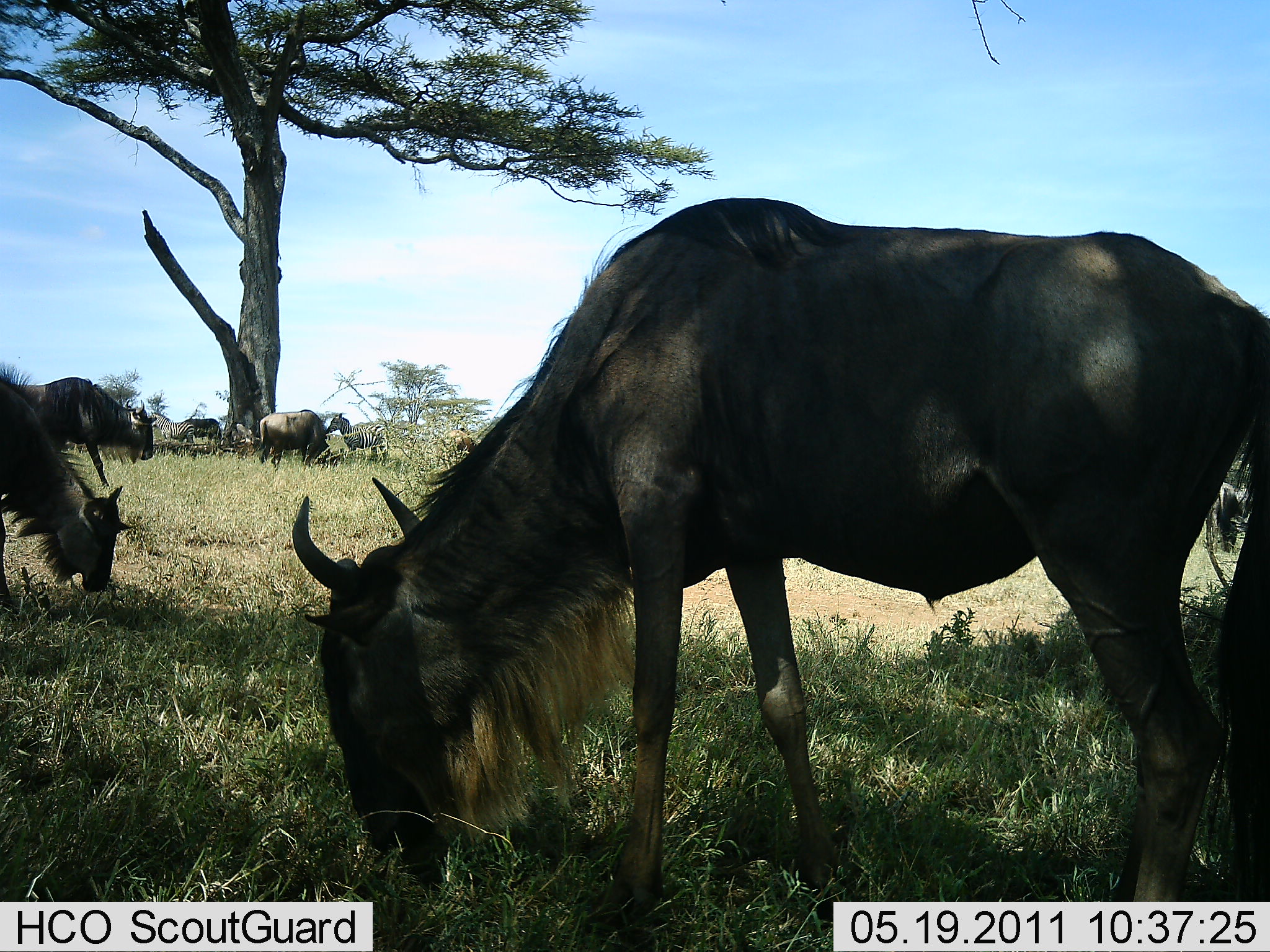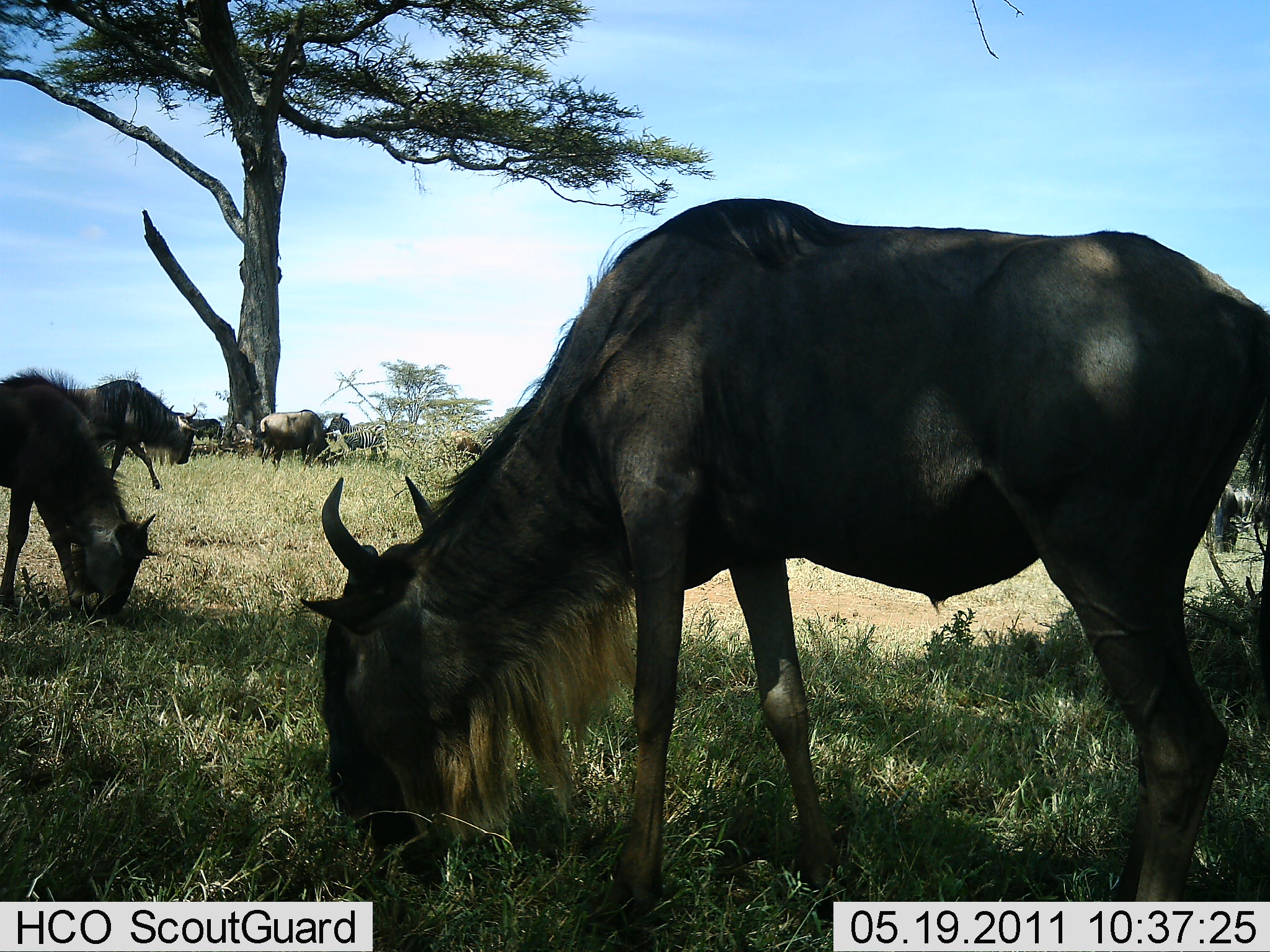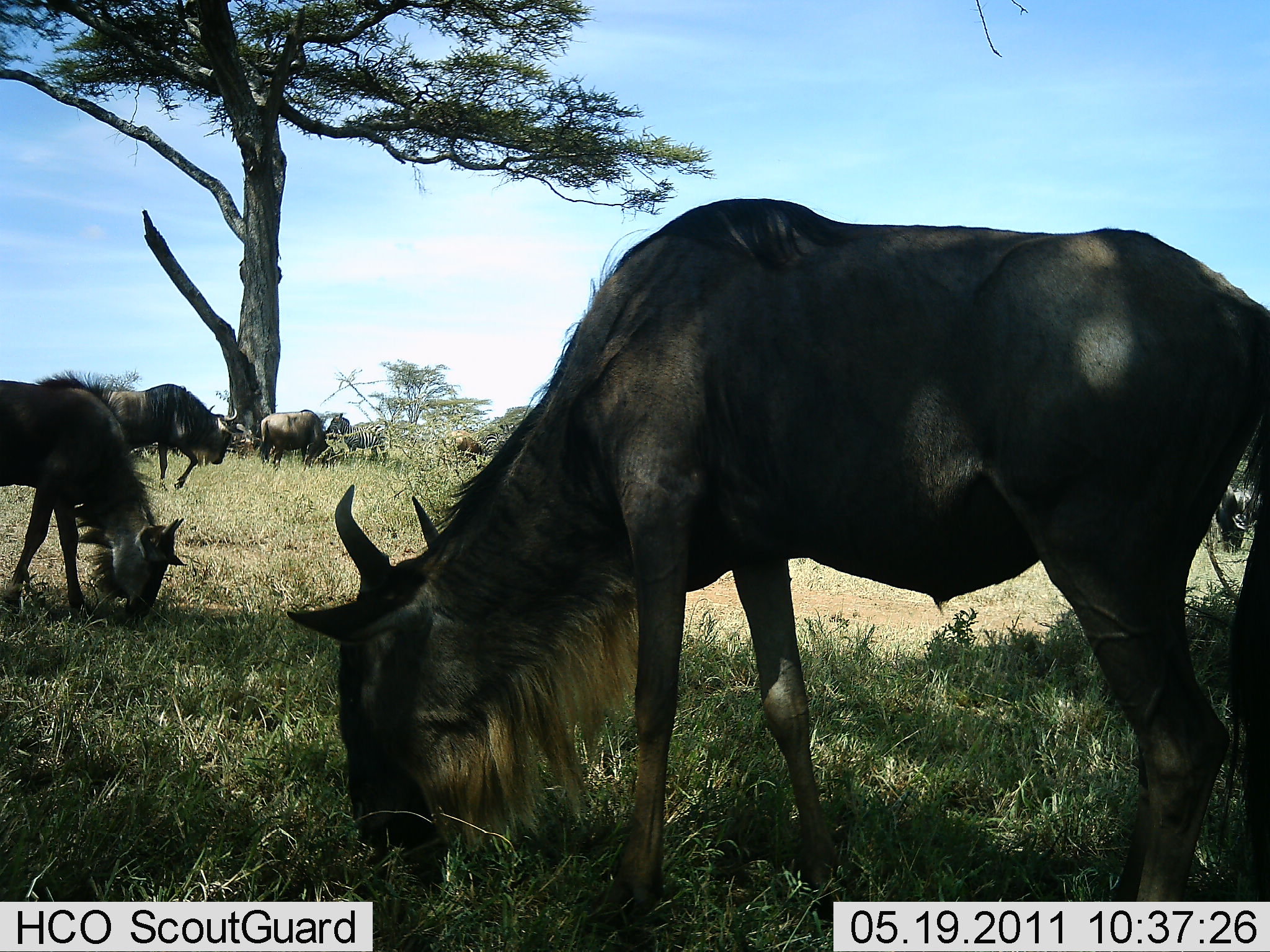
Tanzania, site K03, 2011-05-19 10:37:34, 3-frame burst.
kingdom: Animalia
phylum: Chordata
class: Mammalia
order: Artiodactyla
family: Bovidae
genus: Connochaetes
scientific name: Connochaetes taurinus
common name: blue wildebeest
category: wildebeest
Wildebeest (blue wildebeest) (Connochaetes taurinus), count 6. Behavior (volunteer vote fractions): standing 40%, resting 0%, moving 27%, interacting 0%. Young present (vote fraction): 0%. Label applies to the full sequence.